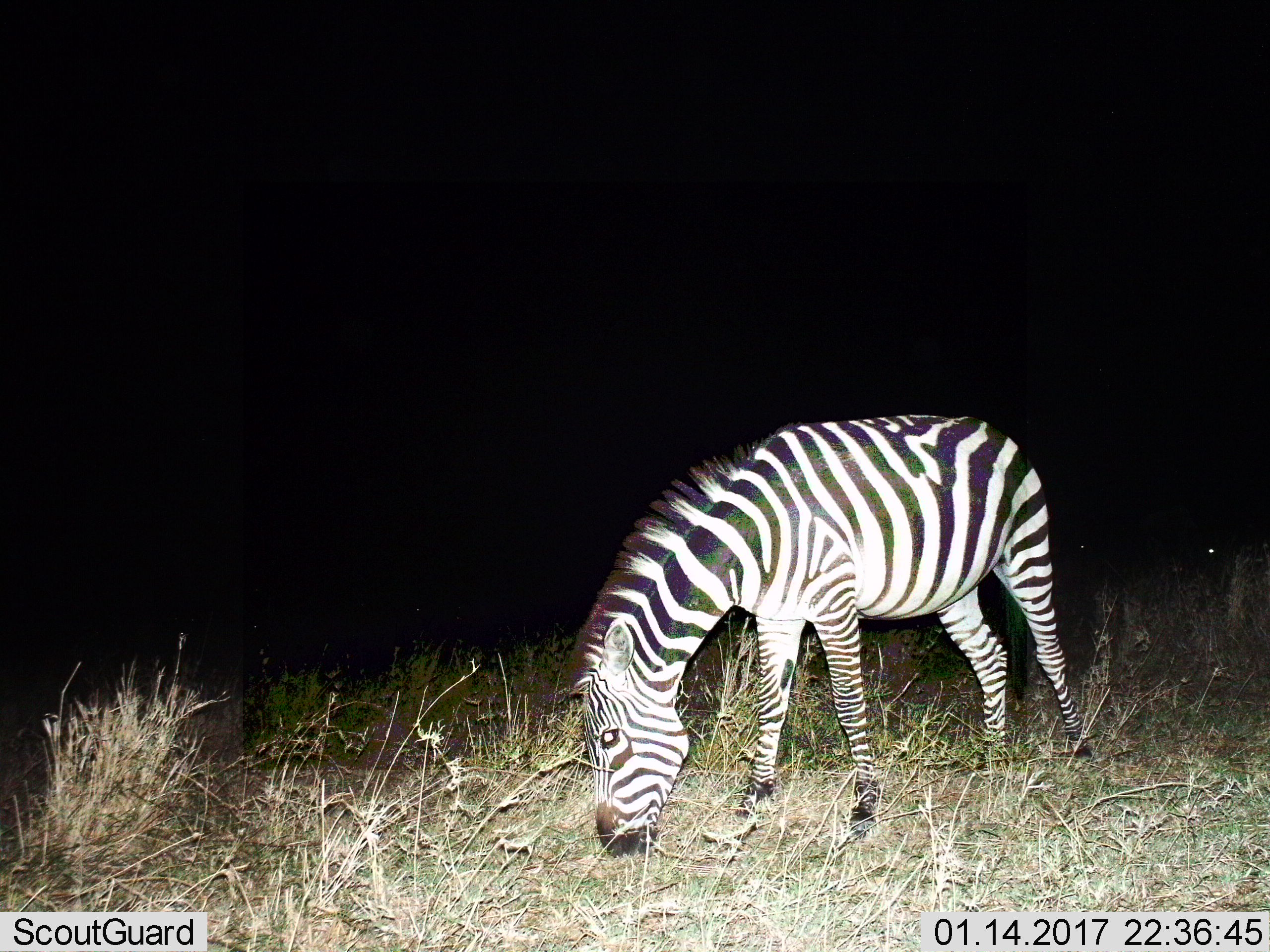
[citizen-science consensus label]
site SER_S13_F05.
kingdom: Animalia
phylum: Chordata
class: Mammalia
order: Perissodactyla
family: Equidae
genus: Equus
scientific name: Equus quagga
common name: plains zebra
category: zebraplains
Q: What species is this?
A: Zebraplains (plains zebra) (Equus quagga).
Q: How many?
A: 1.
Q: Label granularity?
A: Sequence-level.